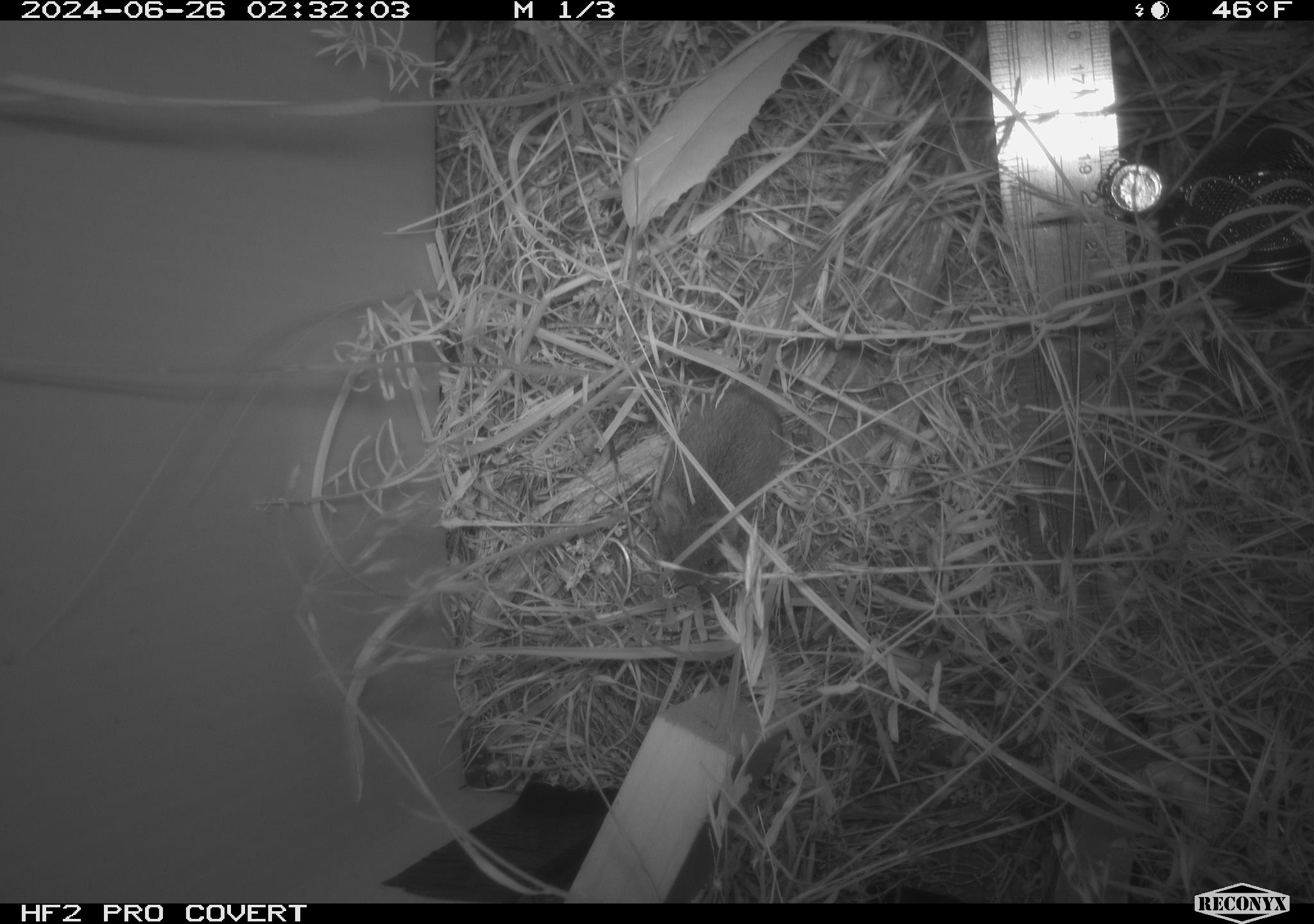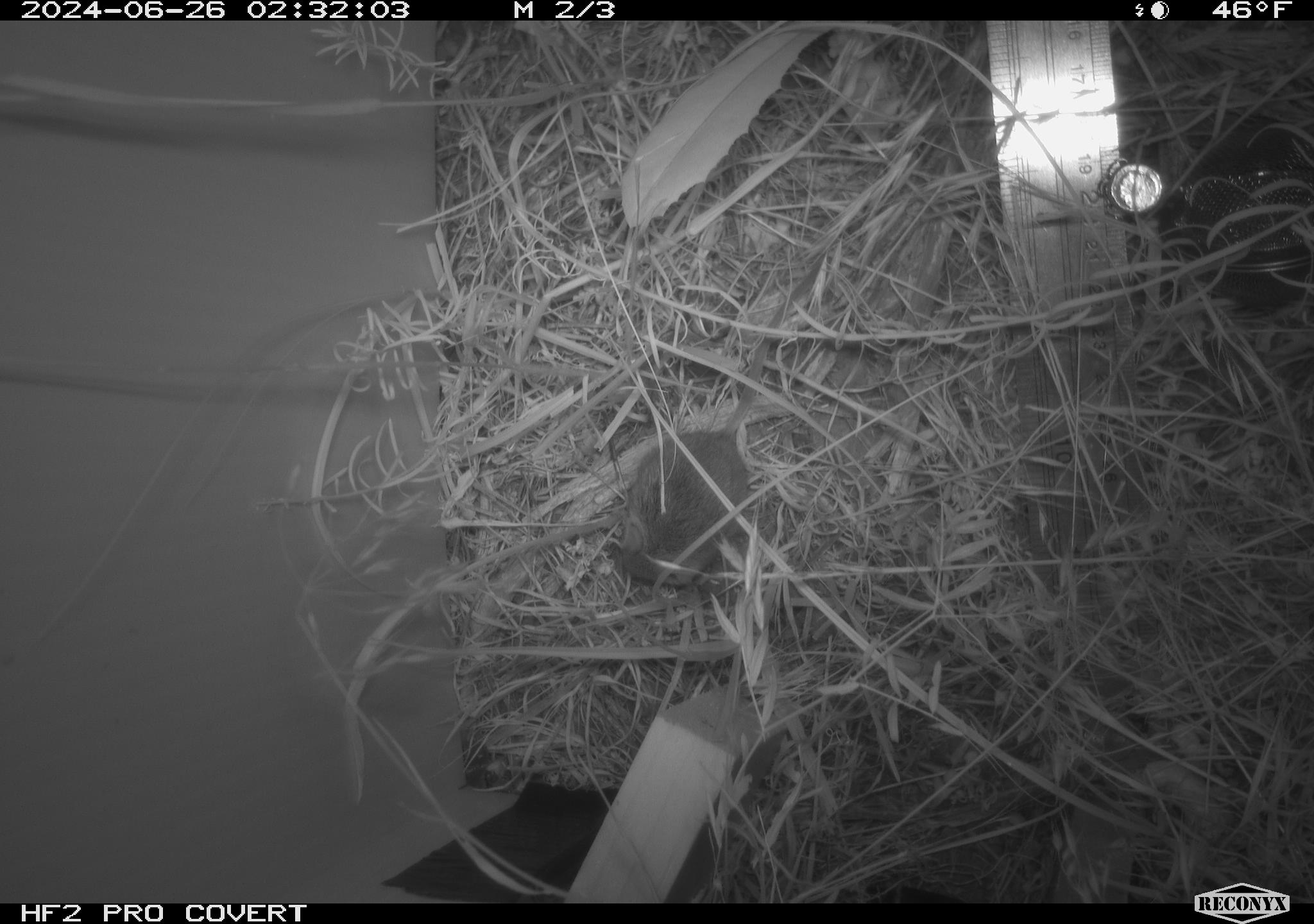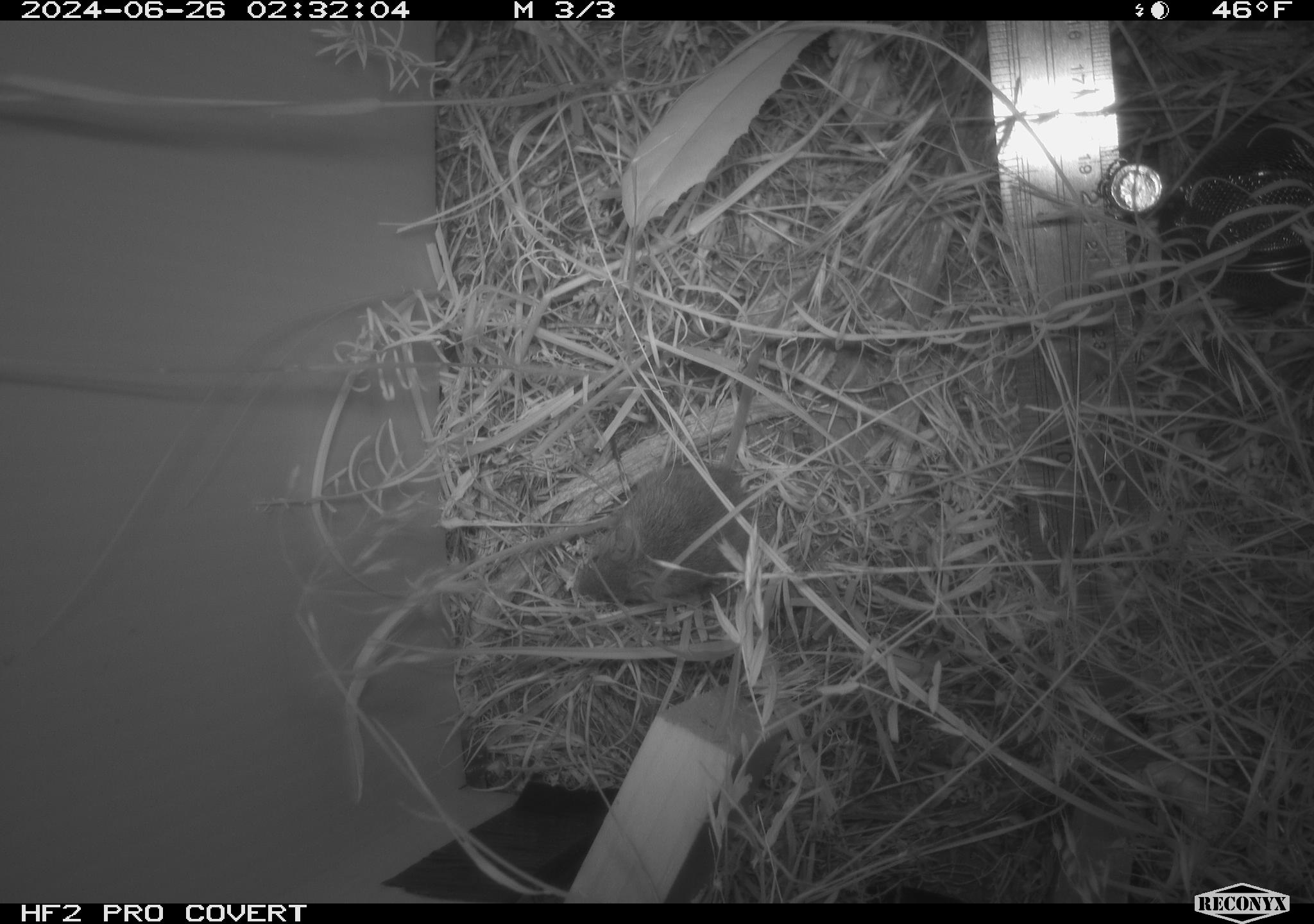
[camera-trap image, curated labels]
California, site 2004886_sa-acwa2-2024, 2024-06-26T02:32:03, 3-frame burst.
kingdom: Animalia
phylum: Chordata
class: Mammalia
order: Rodentia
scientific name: Rodentia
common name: mouse species